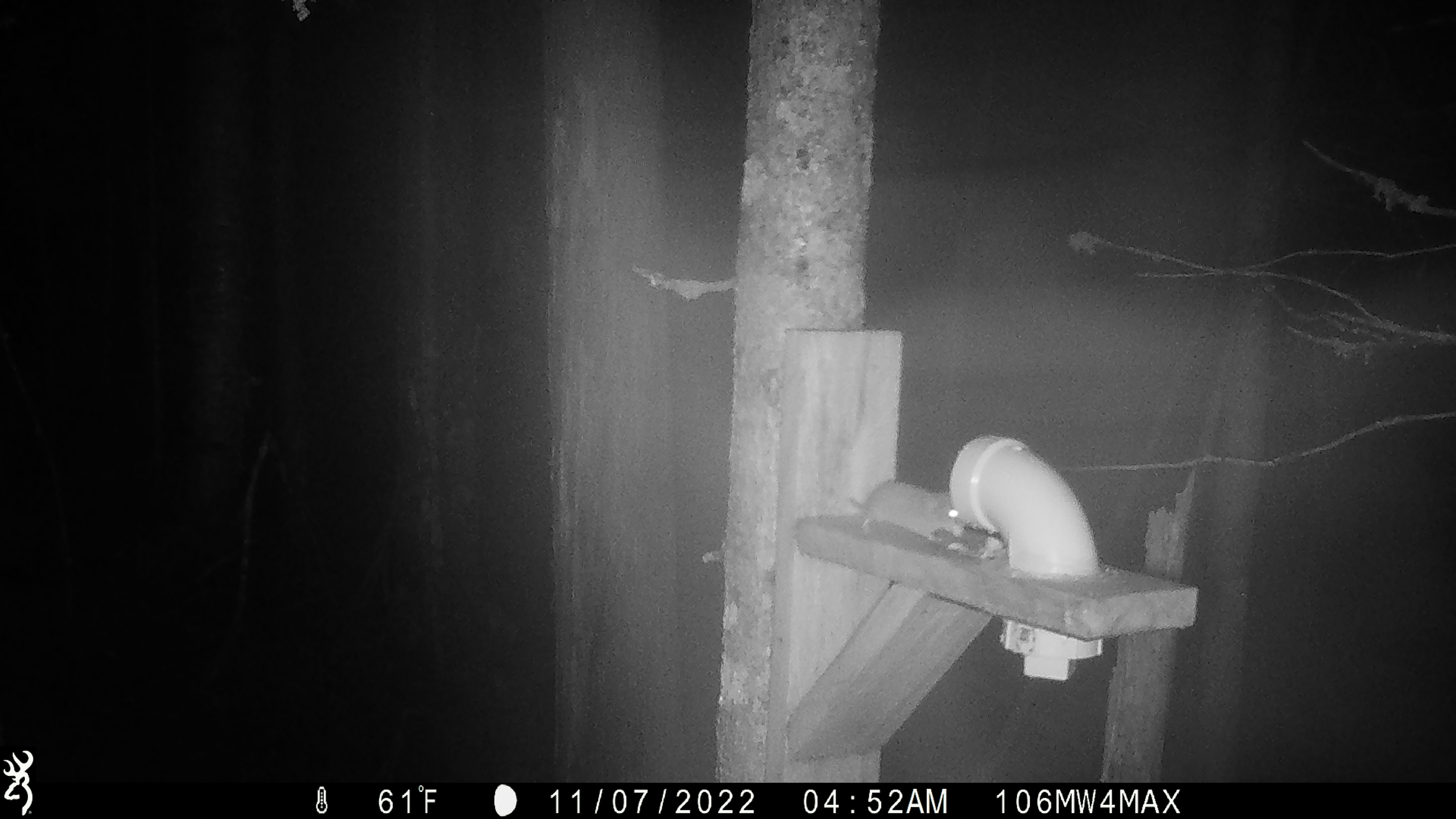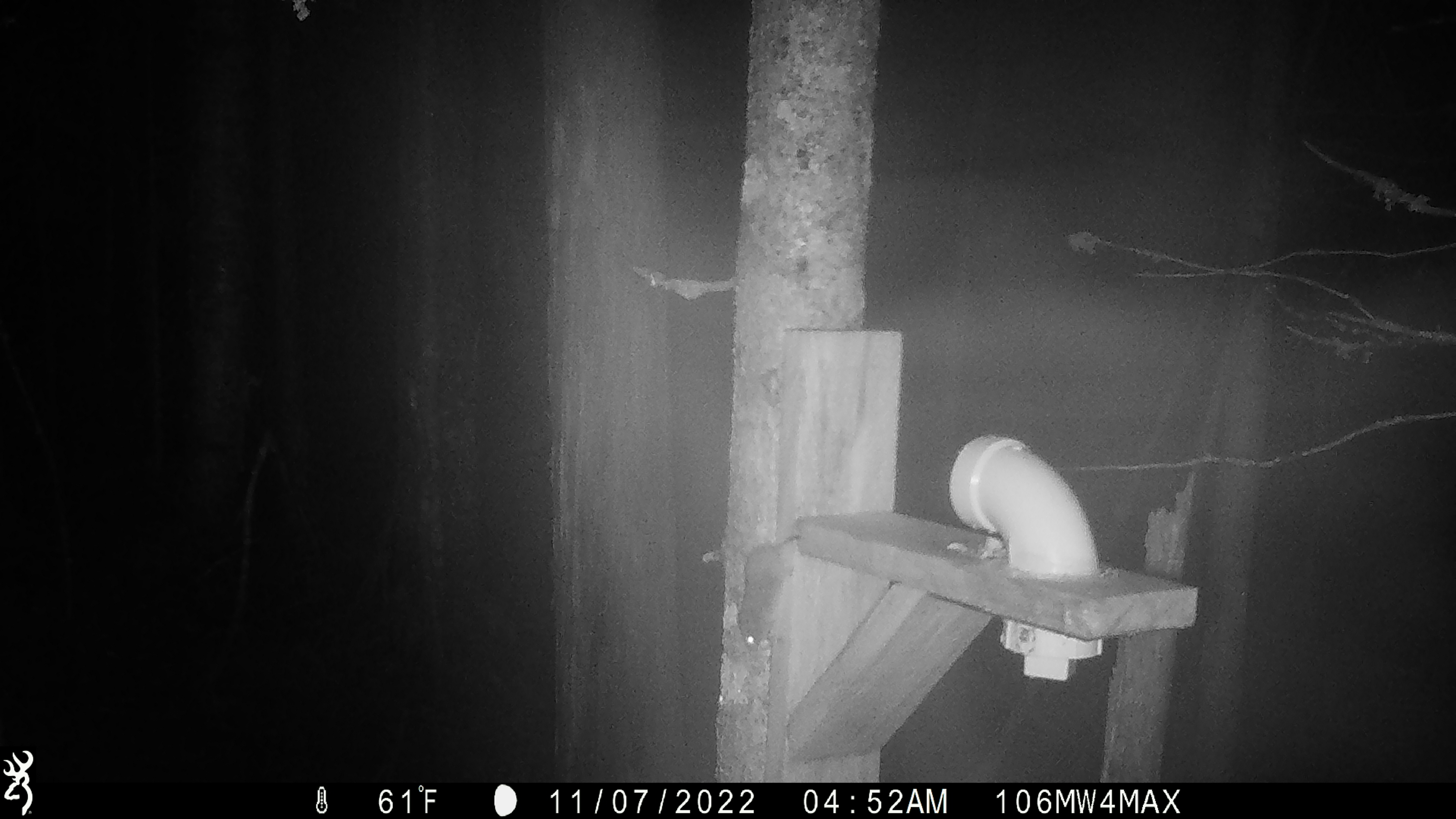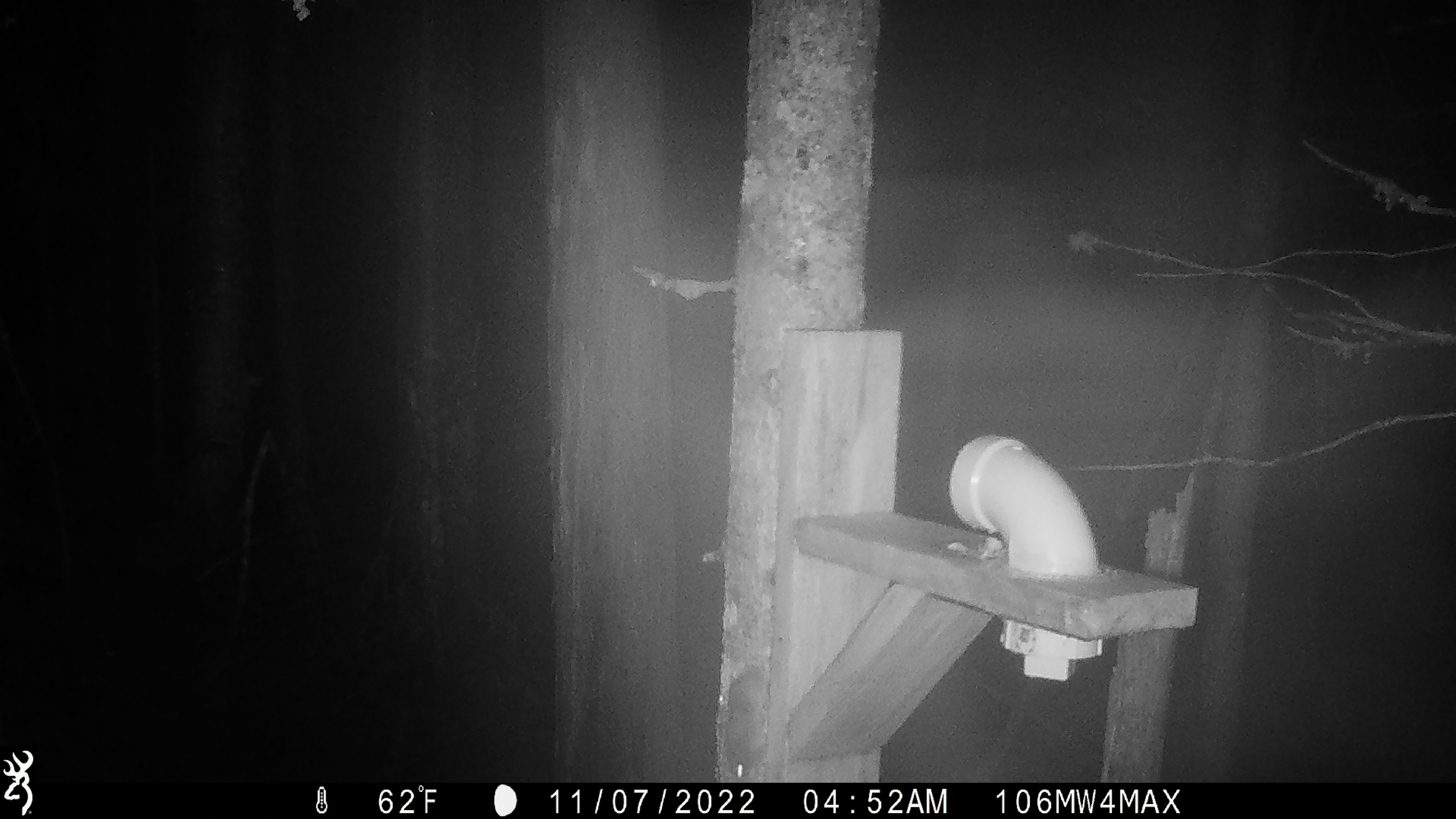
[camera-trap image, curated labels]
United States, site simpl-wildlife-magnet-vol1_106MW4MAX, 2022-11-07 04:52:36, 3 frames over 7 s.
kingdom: Animalia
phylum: Chordata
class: Mammalia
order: Rodentia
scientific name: Rodentia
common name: mouse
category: mouse sp.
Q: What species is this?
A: Mouse sp. (mouse) (Rodentia).